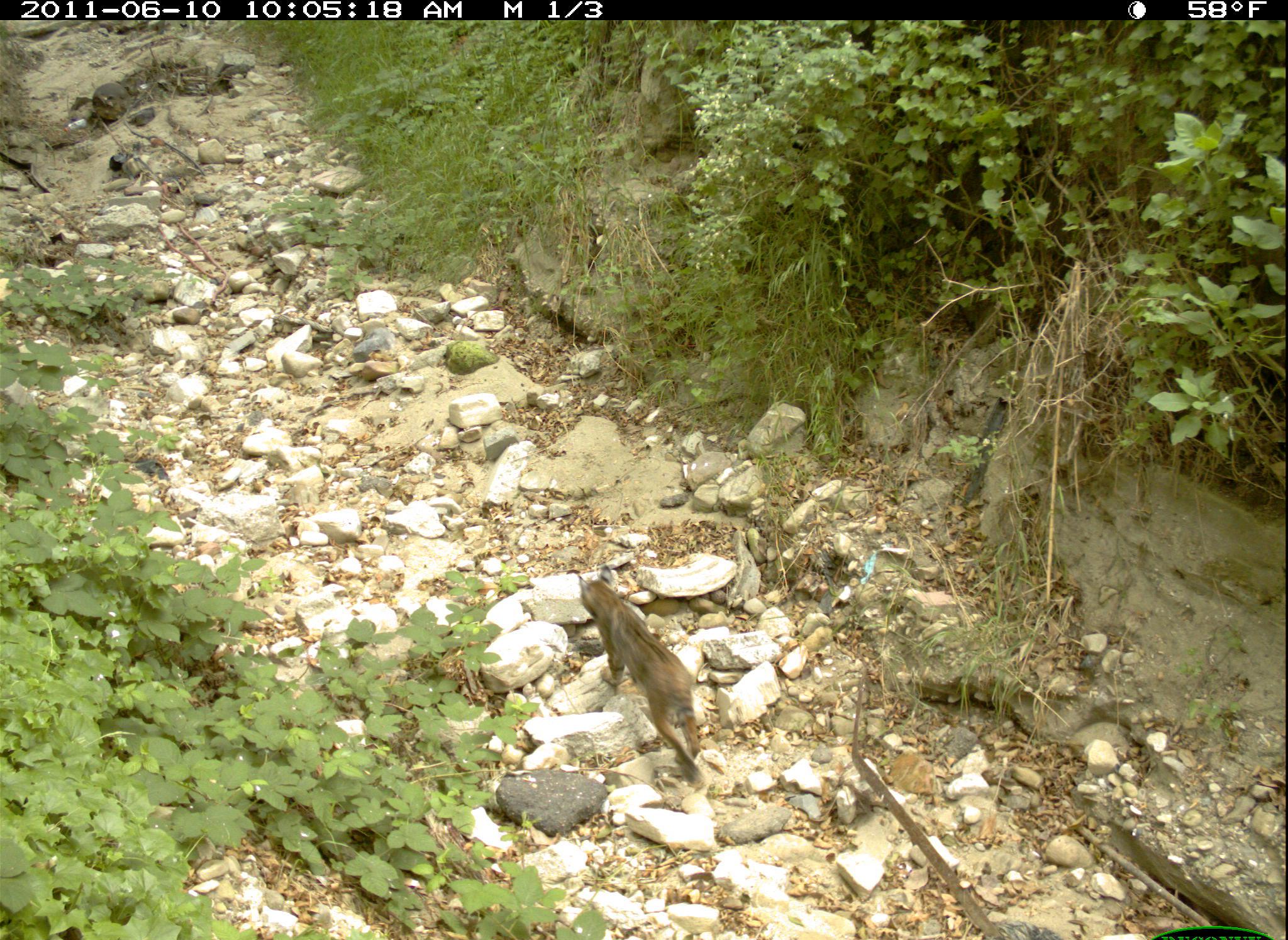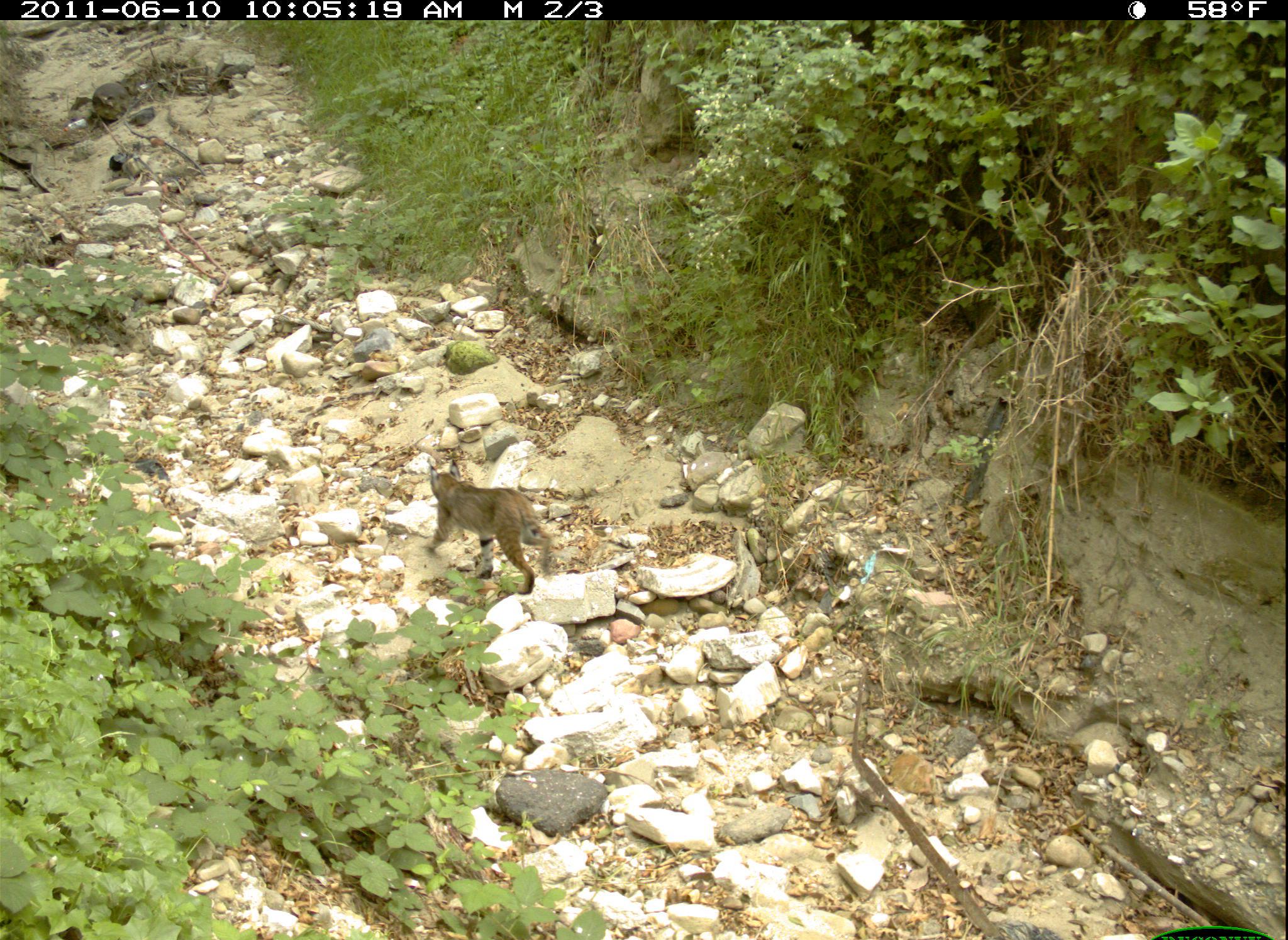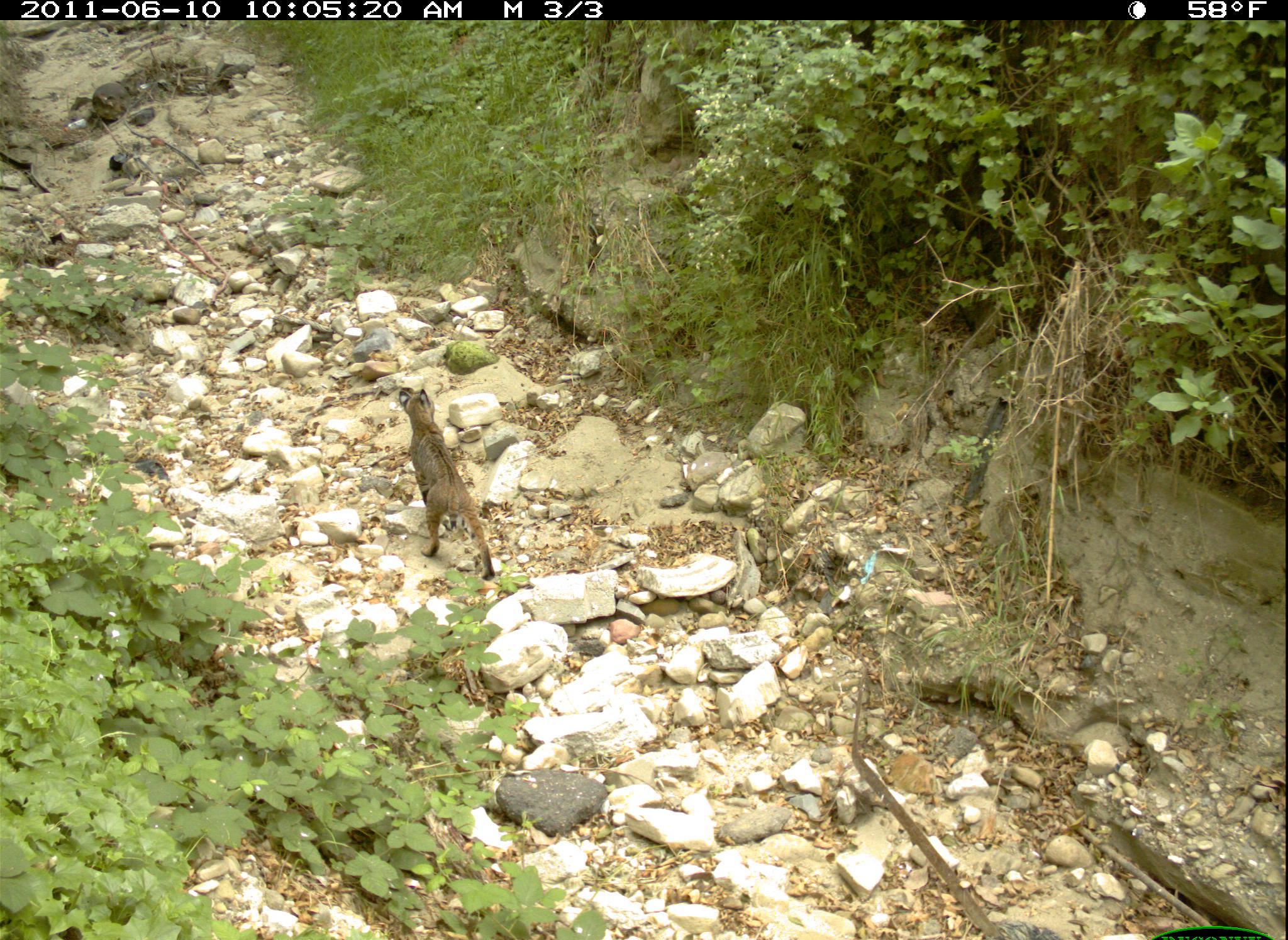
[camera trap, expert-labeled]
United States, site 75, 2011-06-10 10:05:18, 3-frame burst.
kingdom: Animalia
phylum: Chordata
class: Mammalia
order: Carnivora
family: Felidae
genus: Lynx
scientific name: Lynx rufus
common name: bobcat